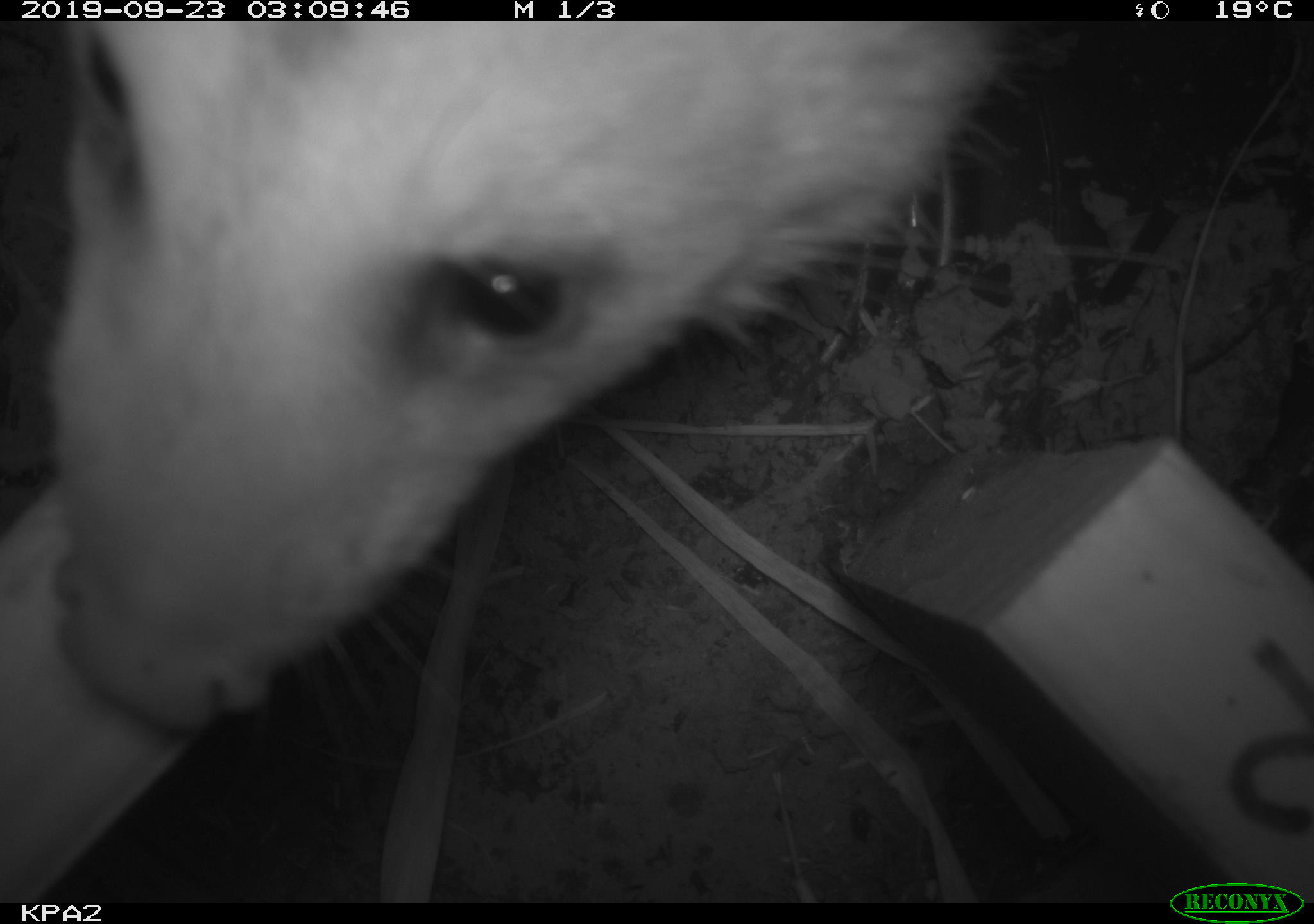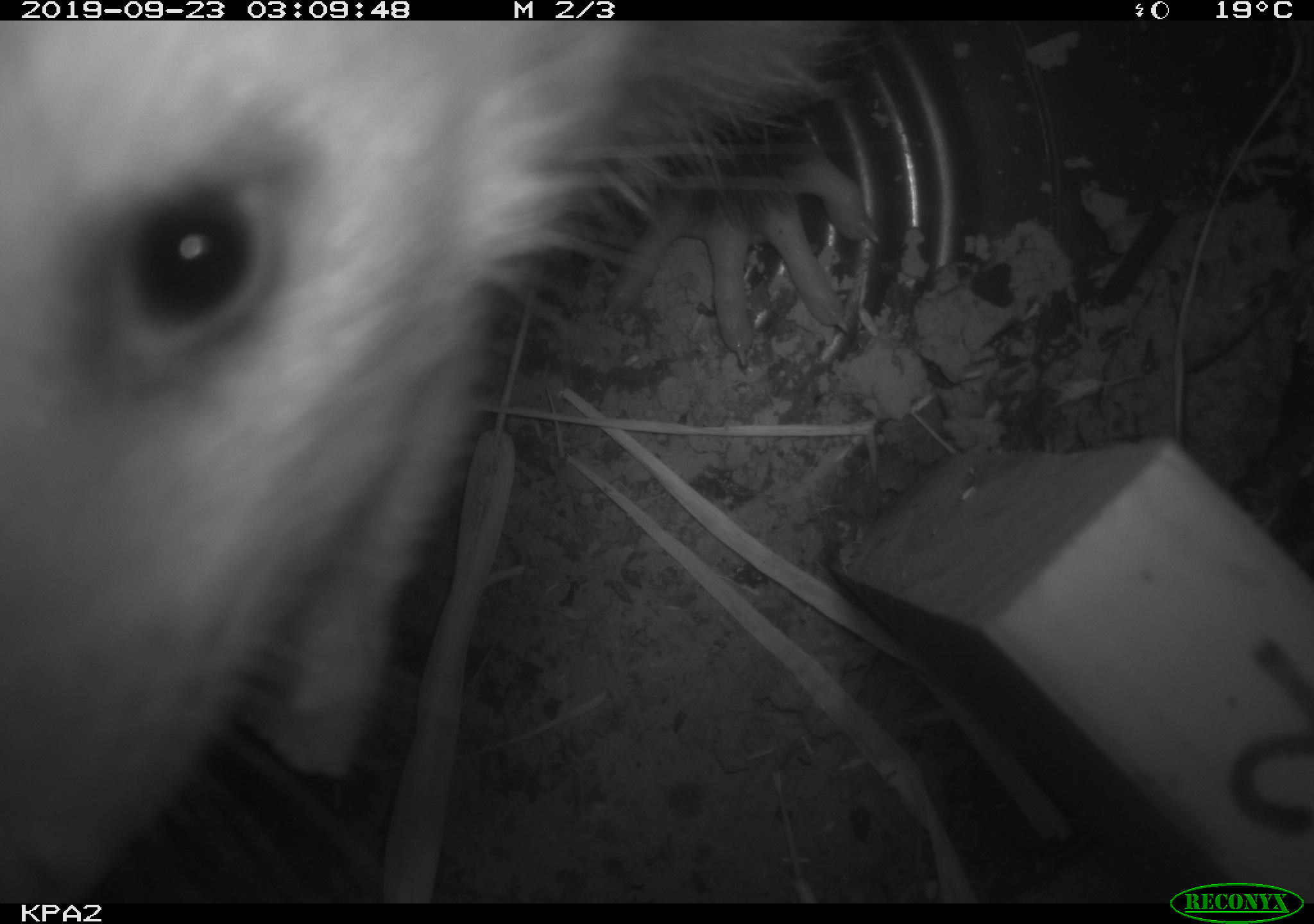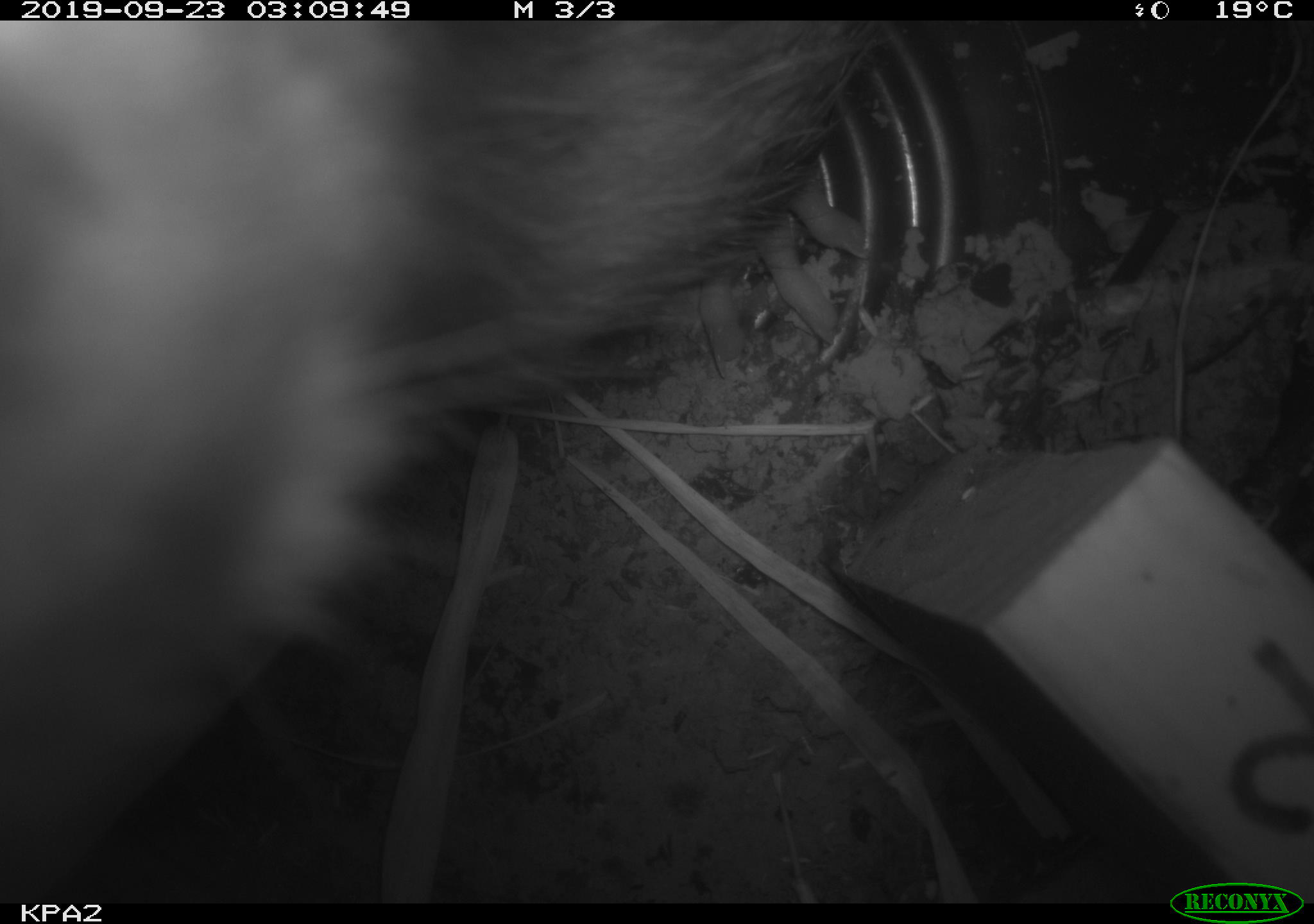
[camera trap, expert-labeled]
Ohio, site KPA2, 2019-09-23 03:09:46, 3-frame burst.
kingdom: Animalia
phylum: Chordata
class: Mammalia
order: Didelphimorphia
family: Didelphidae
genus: Didelphis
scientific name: Didelphis virginiana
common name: virginia opossum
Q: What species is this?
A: Virginia opossum (Didelphis virginiana).